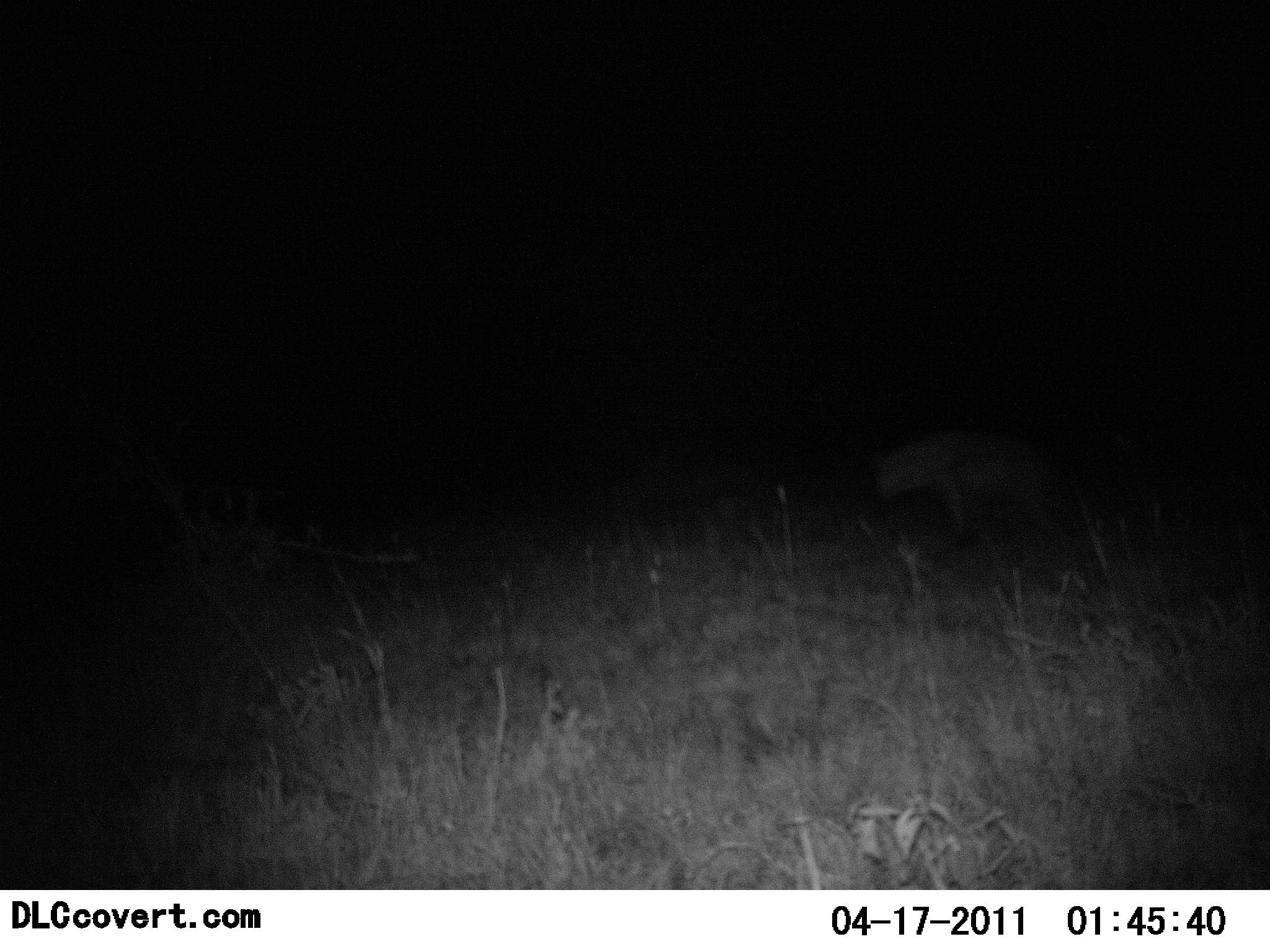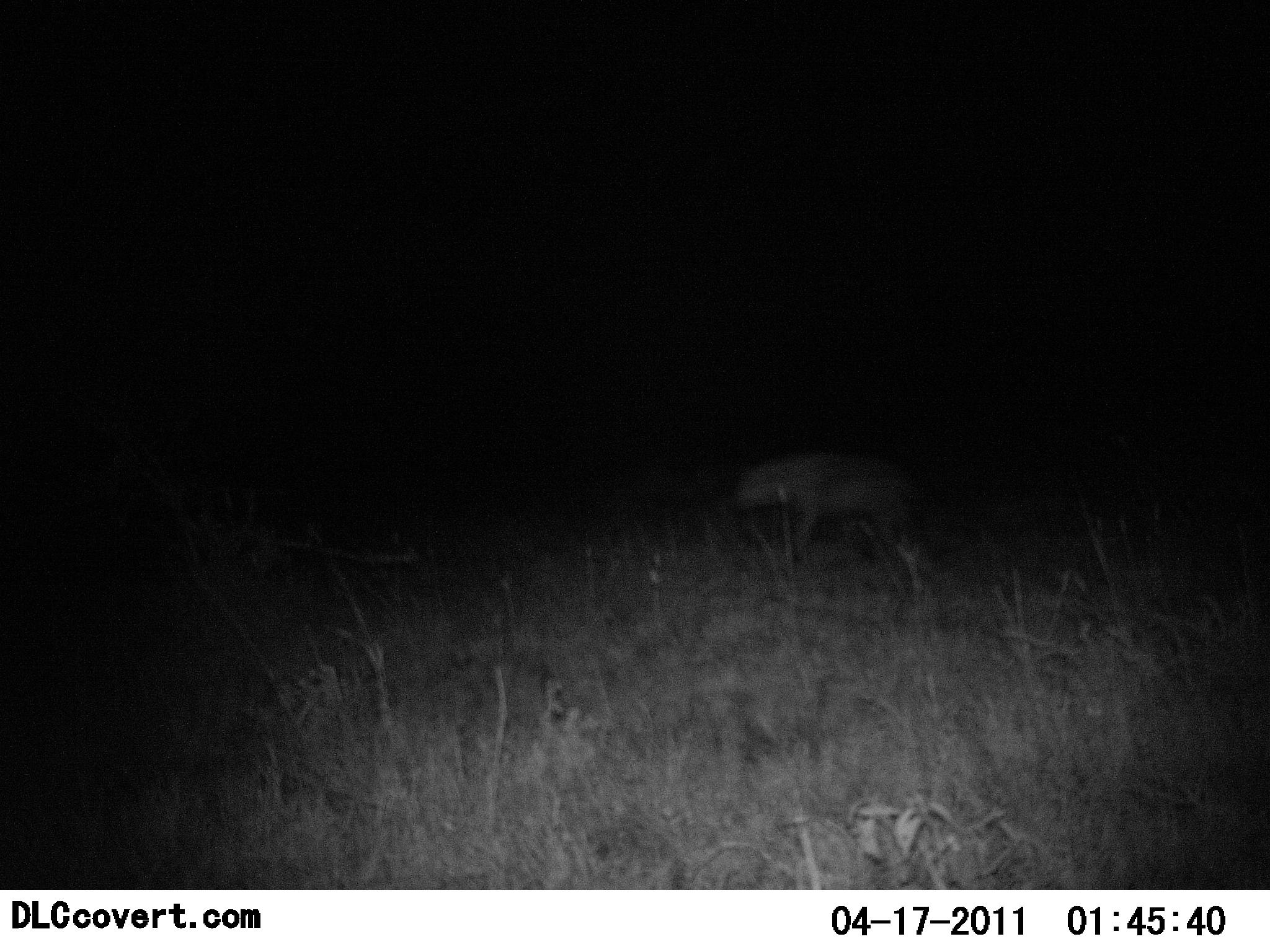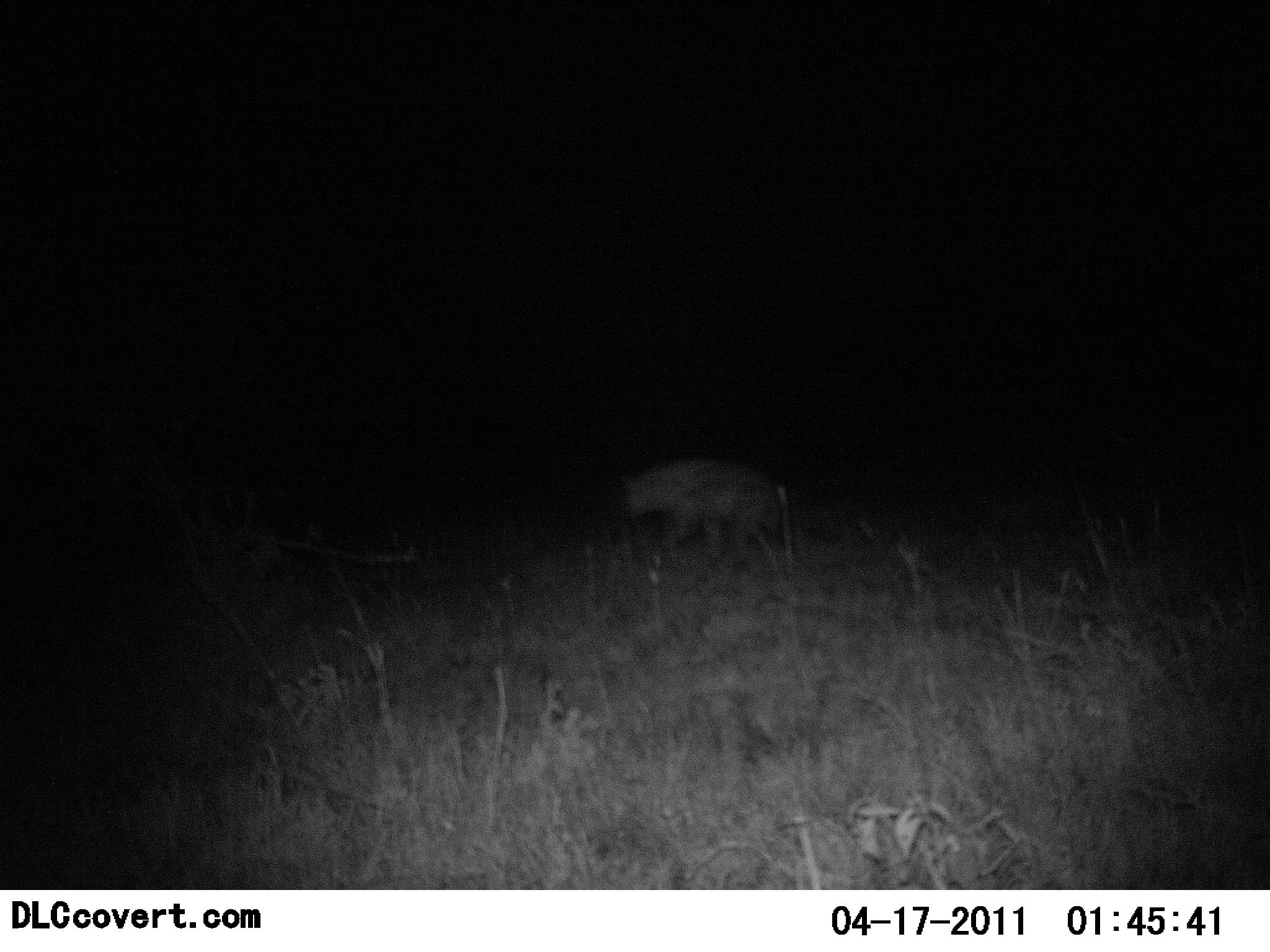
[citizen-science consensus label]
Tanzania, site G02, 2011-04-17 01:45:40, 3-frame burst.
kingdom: Animalia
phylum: Chordata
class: Mammalia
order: Carnivora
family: Hyaenidae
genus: Crocuta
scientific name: Crocuta crocuta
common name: spotted hyena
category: hyenaspotted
Hyenaspotted (spotted hyena) (Crocuta crocuta), count 1. Behavior (volunteer vote fractions): standing 10%, resting 0%, moving 100%, interacting 0%. Young present (vote fraction): 0%. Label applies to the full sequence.